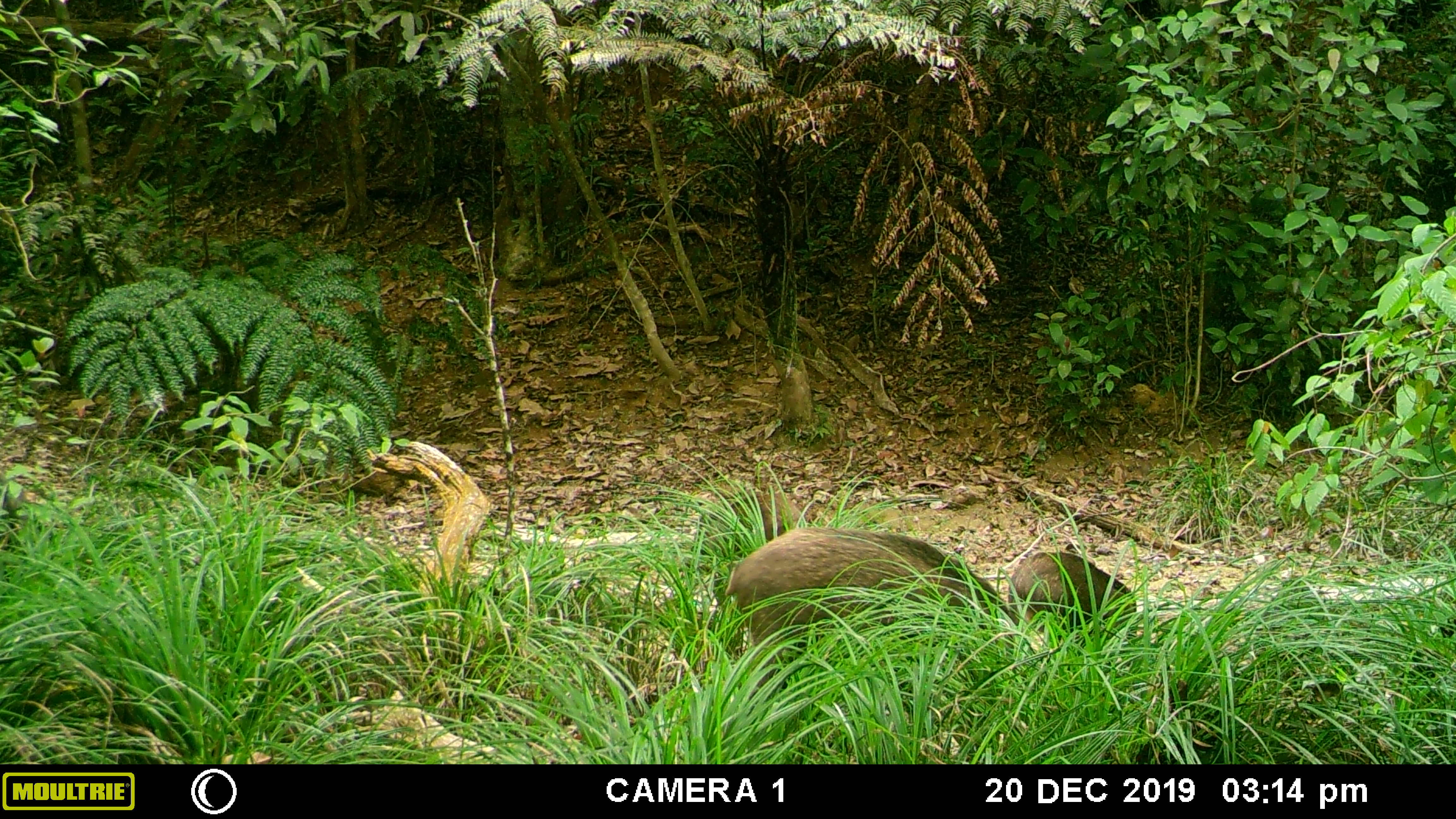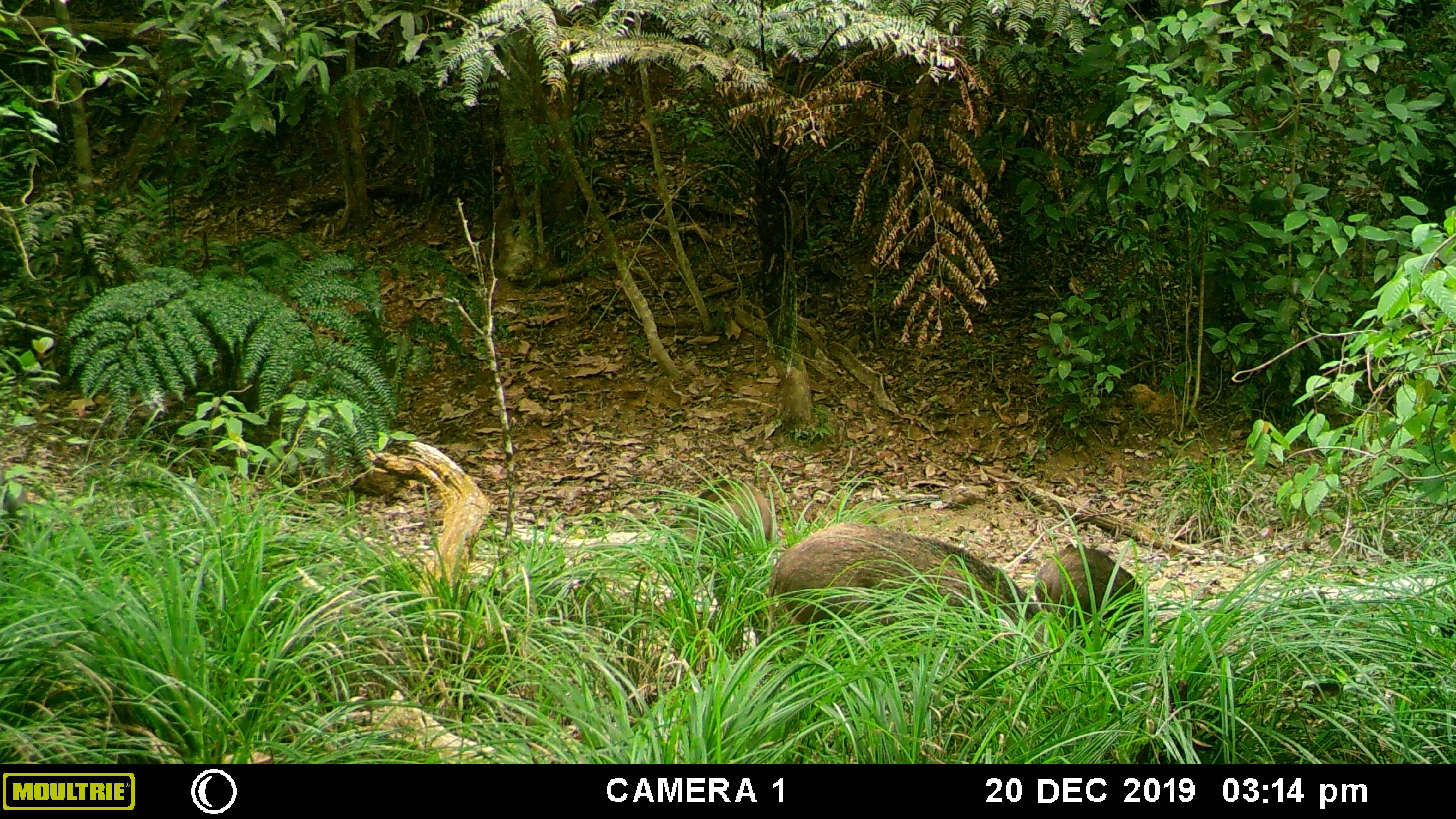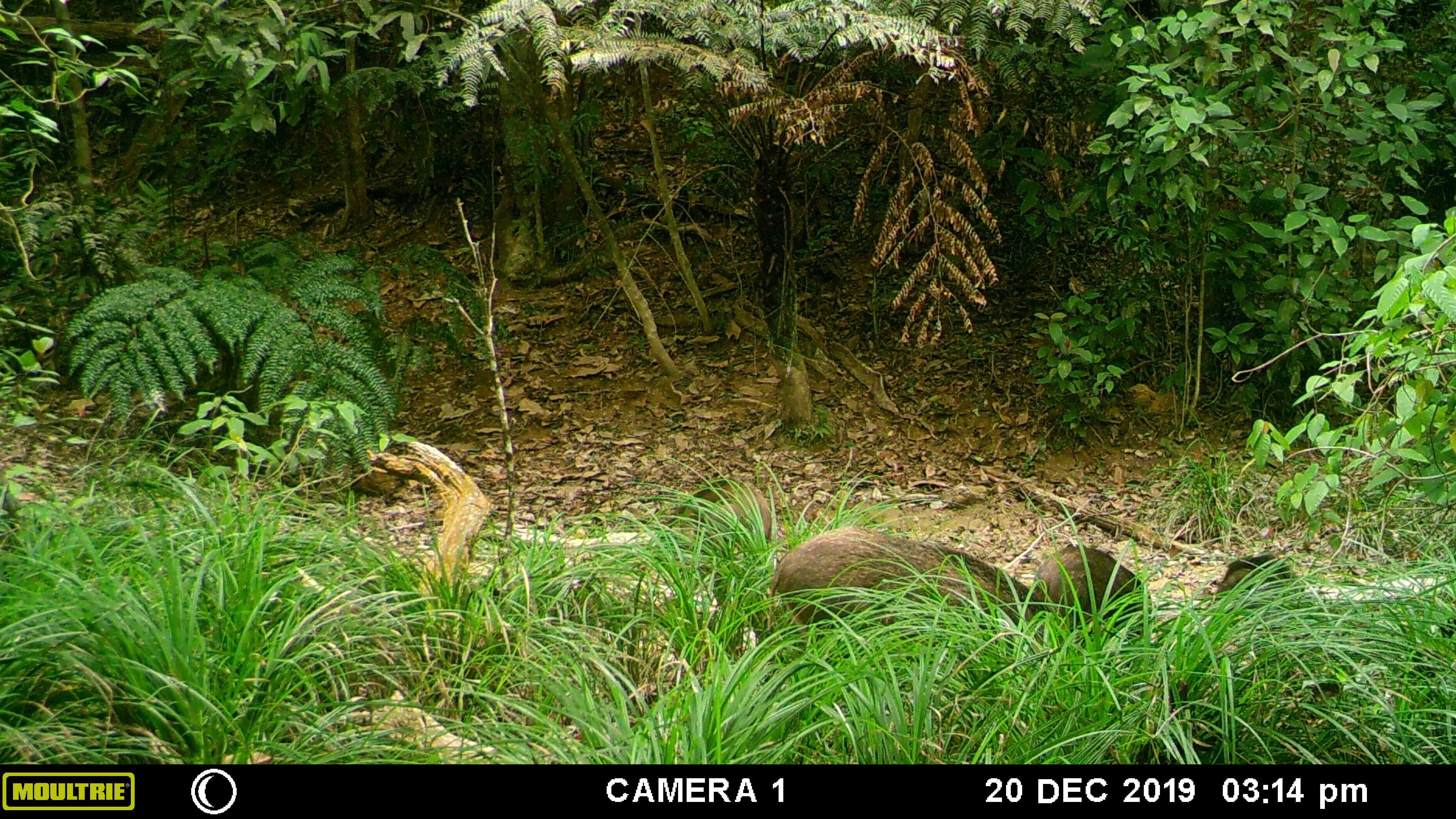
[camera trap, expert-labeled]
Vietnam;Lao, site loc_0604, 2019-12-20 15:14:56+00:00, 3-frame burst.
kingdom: Animalia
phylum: Chordata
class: Mammalia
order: Artiodactyla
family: Suidae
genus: Sus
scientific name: Sus scrofa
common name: eurasian wild pig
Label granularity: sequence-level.